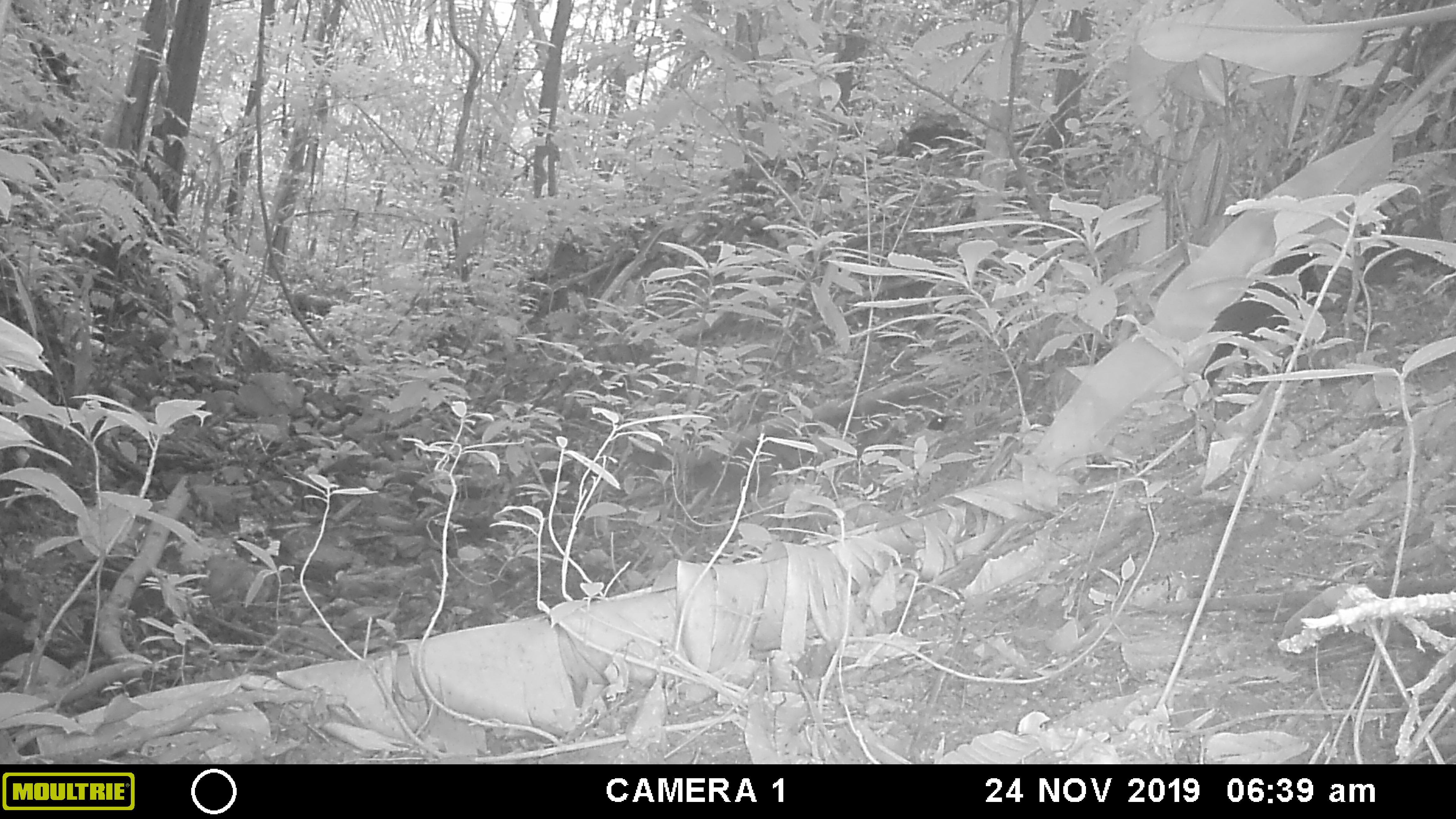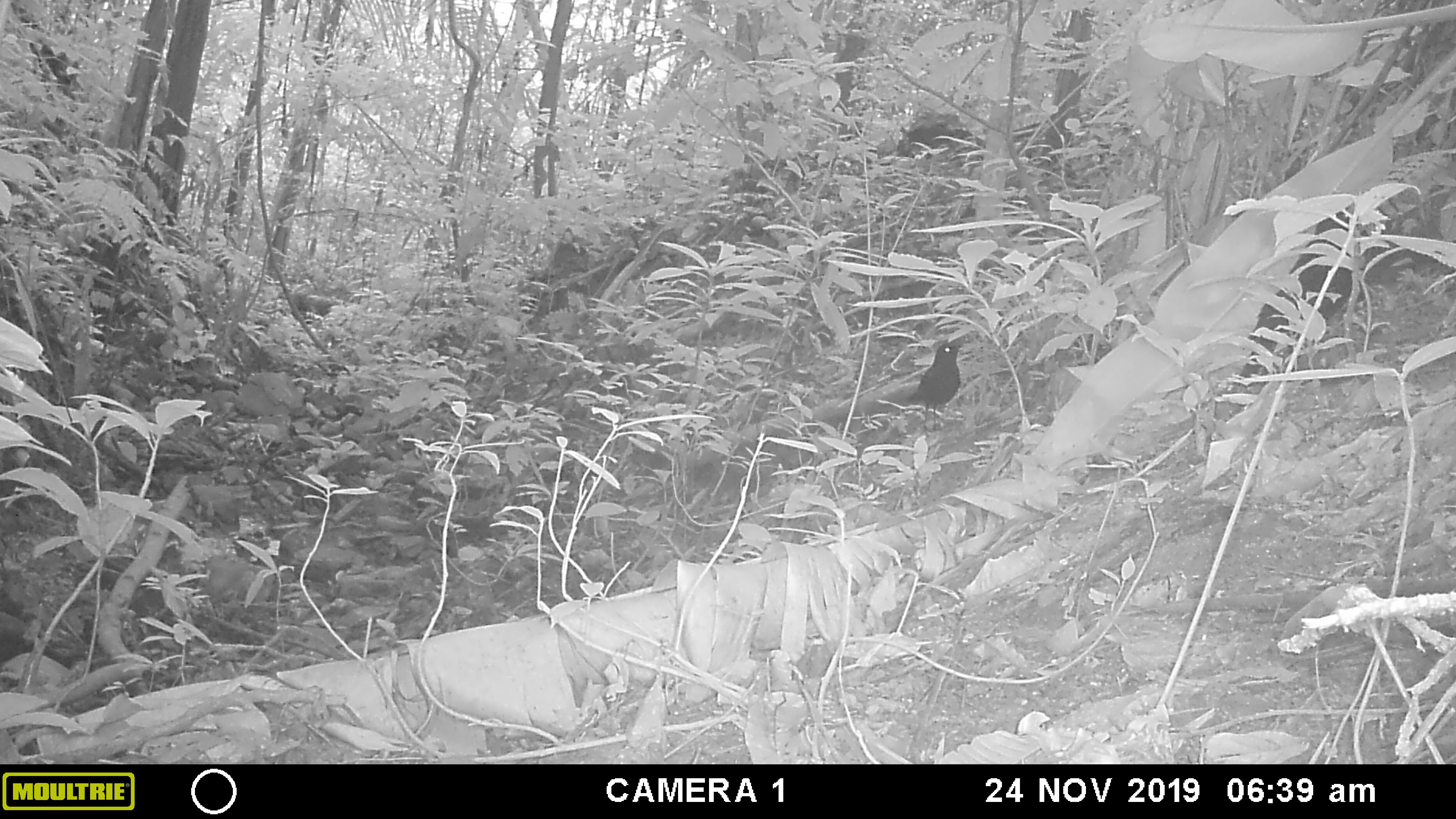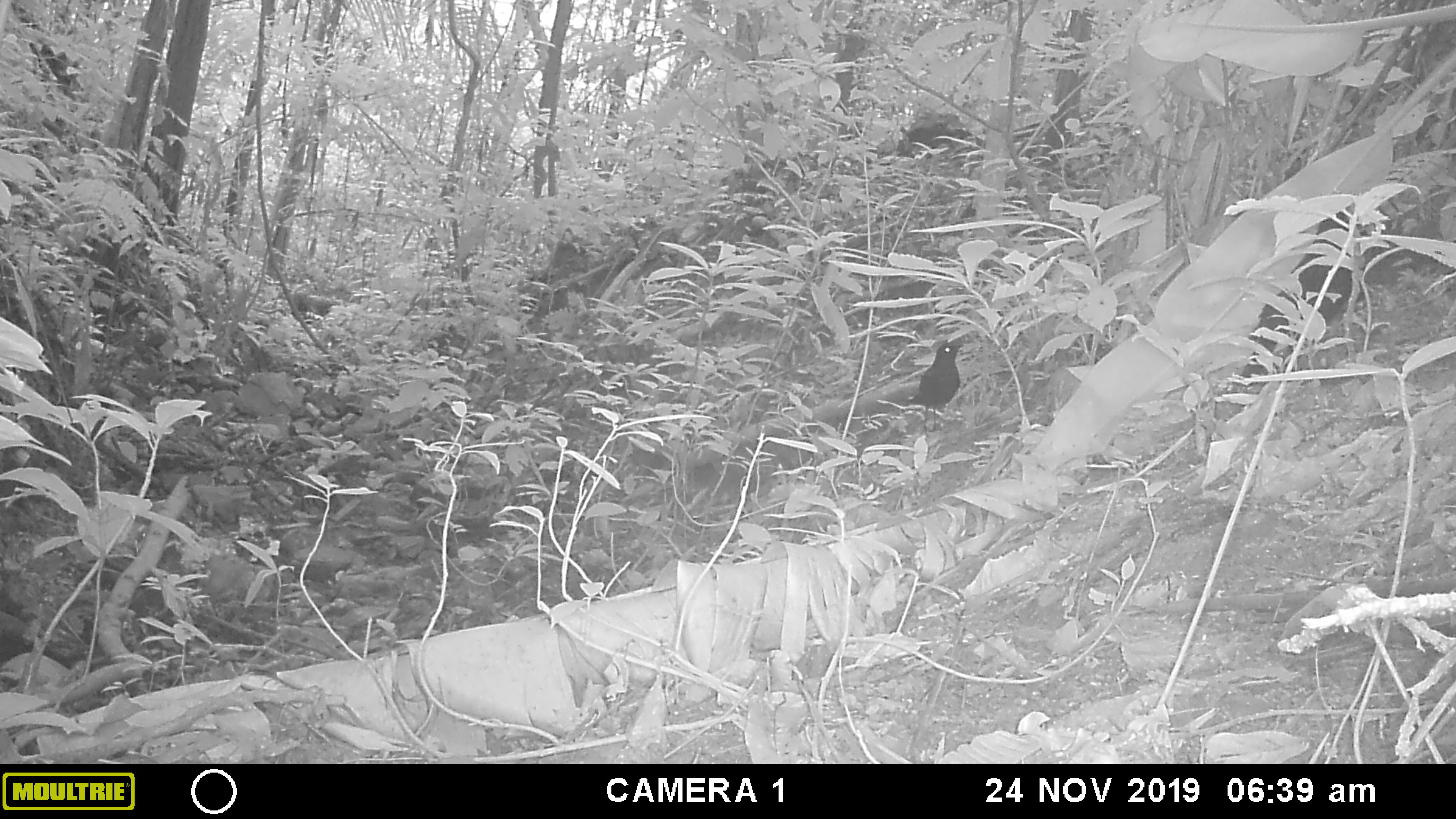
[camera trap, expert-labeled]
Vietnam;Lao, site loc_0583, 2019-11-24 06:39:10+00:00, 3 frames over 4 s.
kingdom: Animalia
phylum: Chordata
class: Aves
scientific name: Aves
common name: bird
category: unidentified bird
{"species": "unidentified bird (bird) (Aves)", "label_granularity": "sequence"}